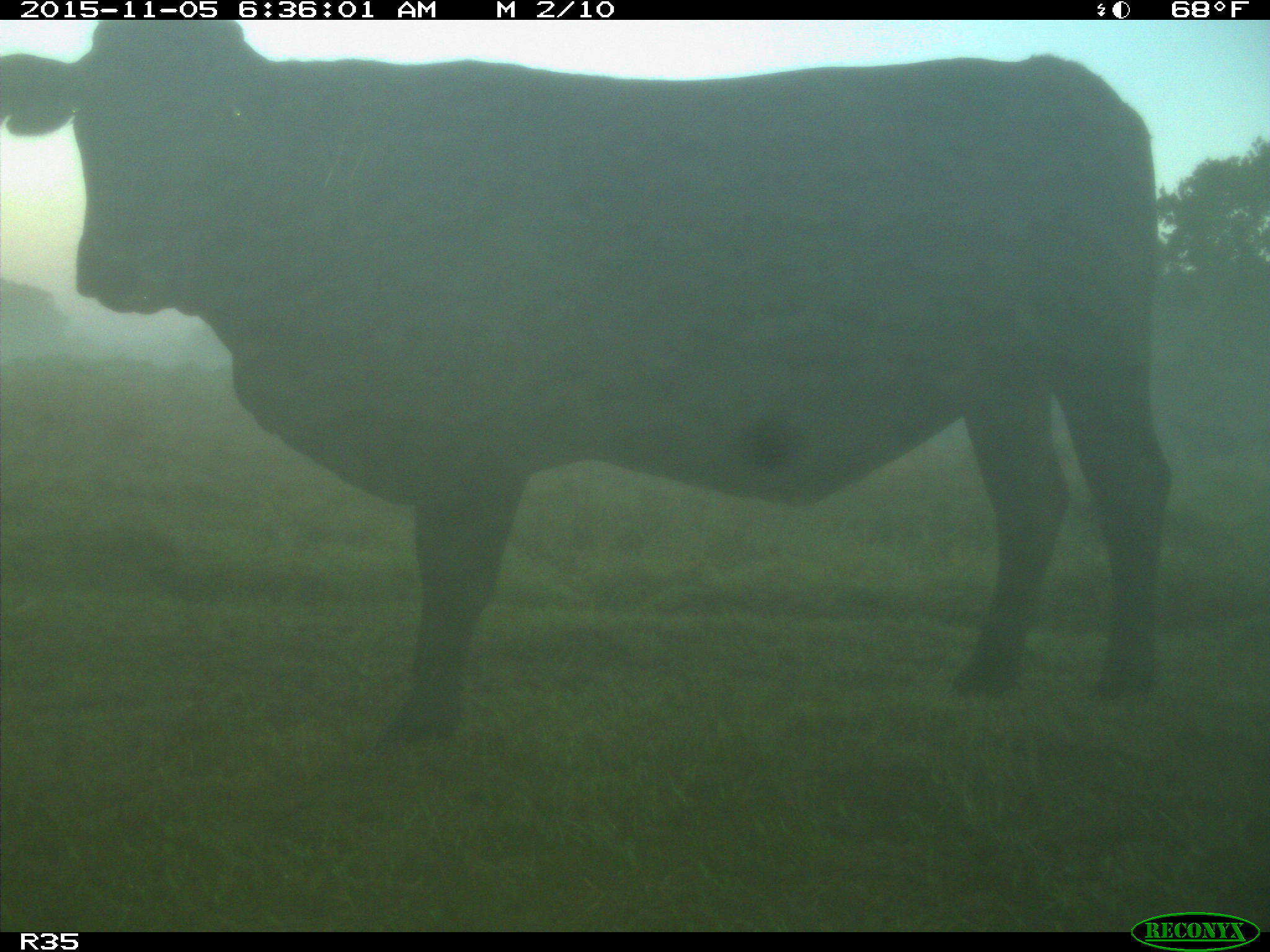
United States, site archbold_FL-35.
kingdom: Animalia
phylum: Chordata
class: Mammalia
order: Artiodactyla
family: Bovidae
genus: Bos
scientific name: Bos taurus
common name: domestic cow